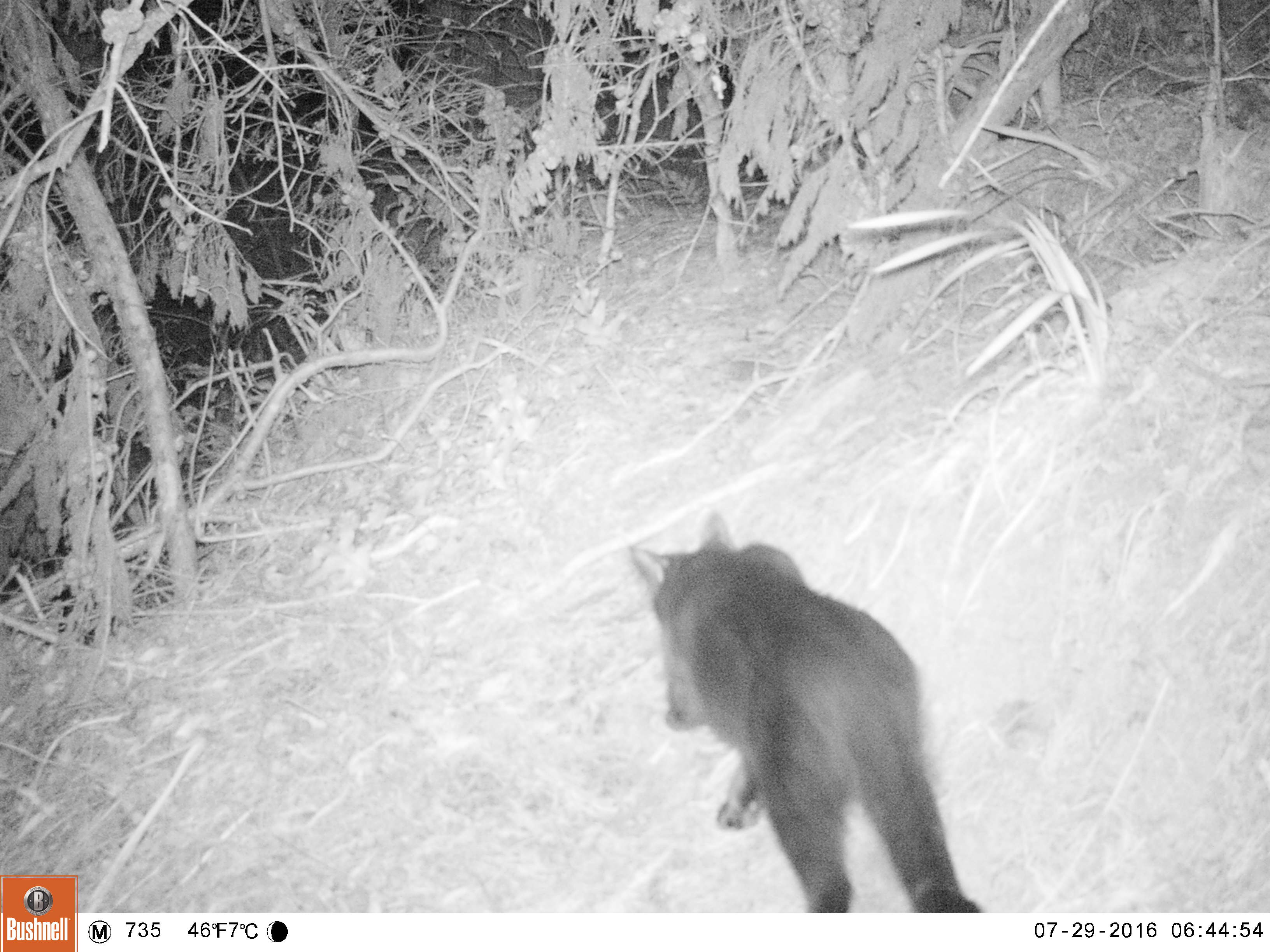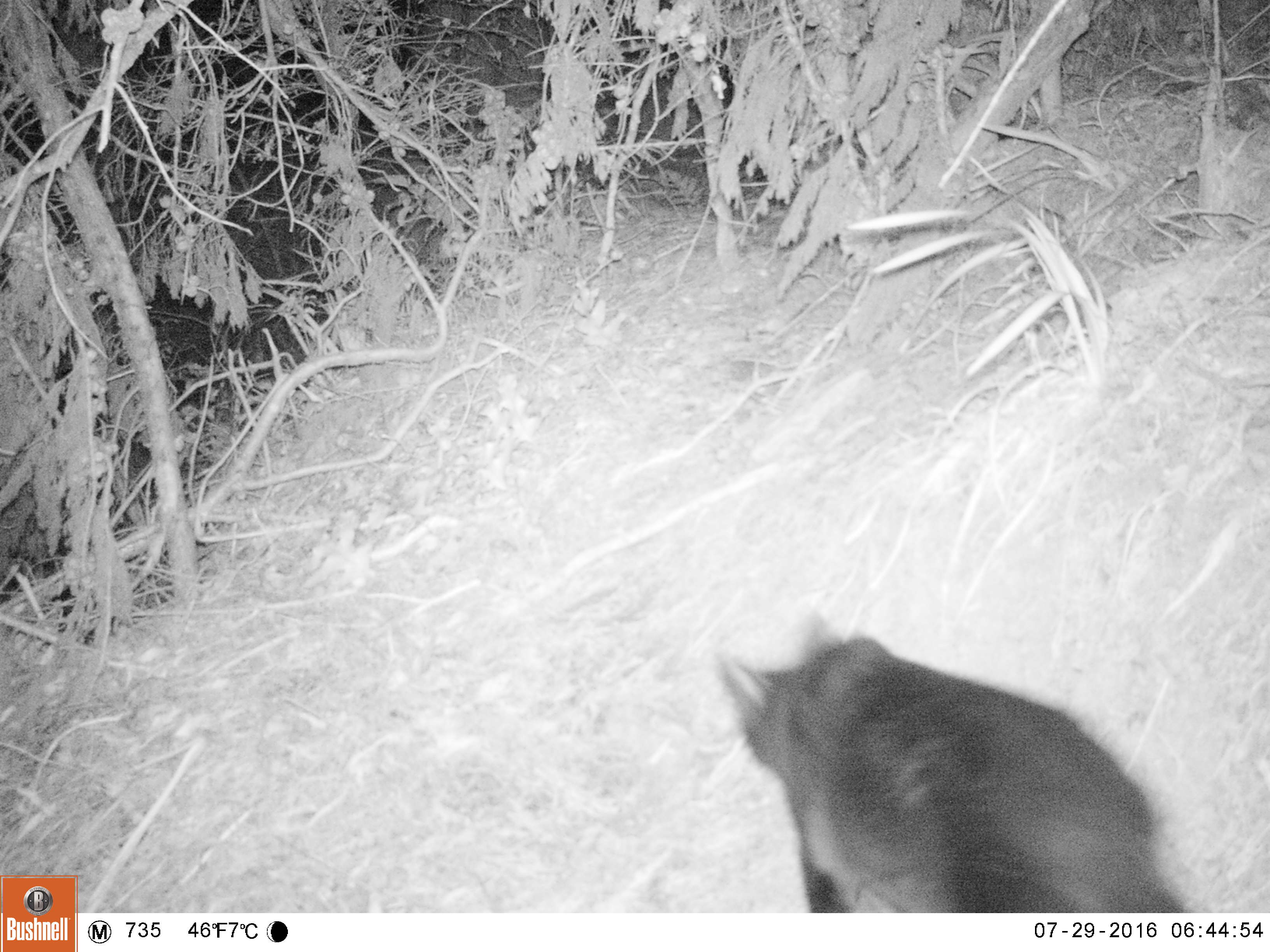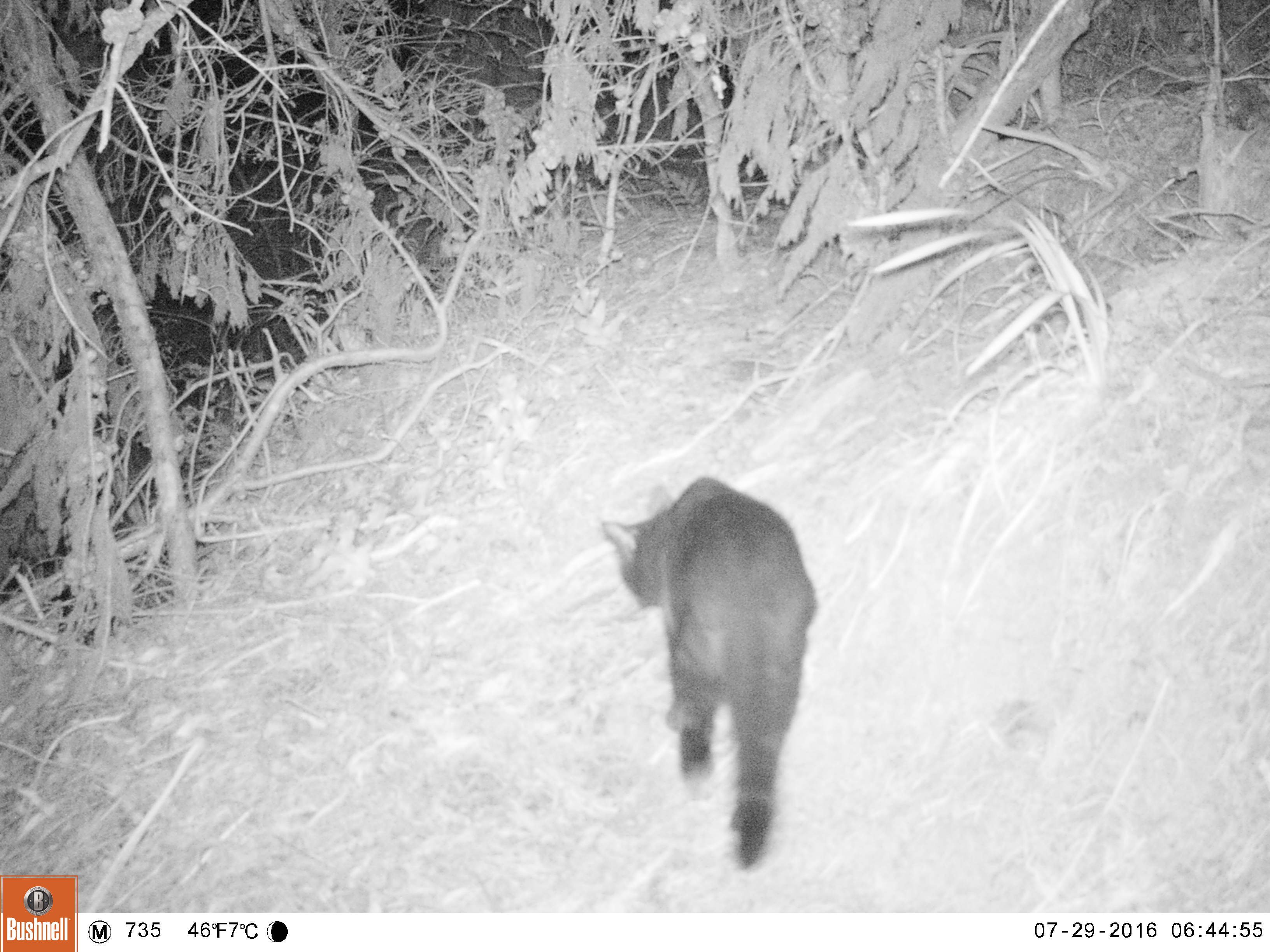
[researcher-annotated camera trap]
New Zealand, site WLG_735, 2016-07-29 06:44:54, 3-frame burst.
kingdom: Animalia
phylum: Chordata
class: Mammalia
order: Carnivora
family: Felidae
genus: Felis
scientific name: Felis catus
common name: domestic cat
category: cat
Cat (domestic cat) (Felis catus).